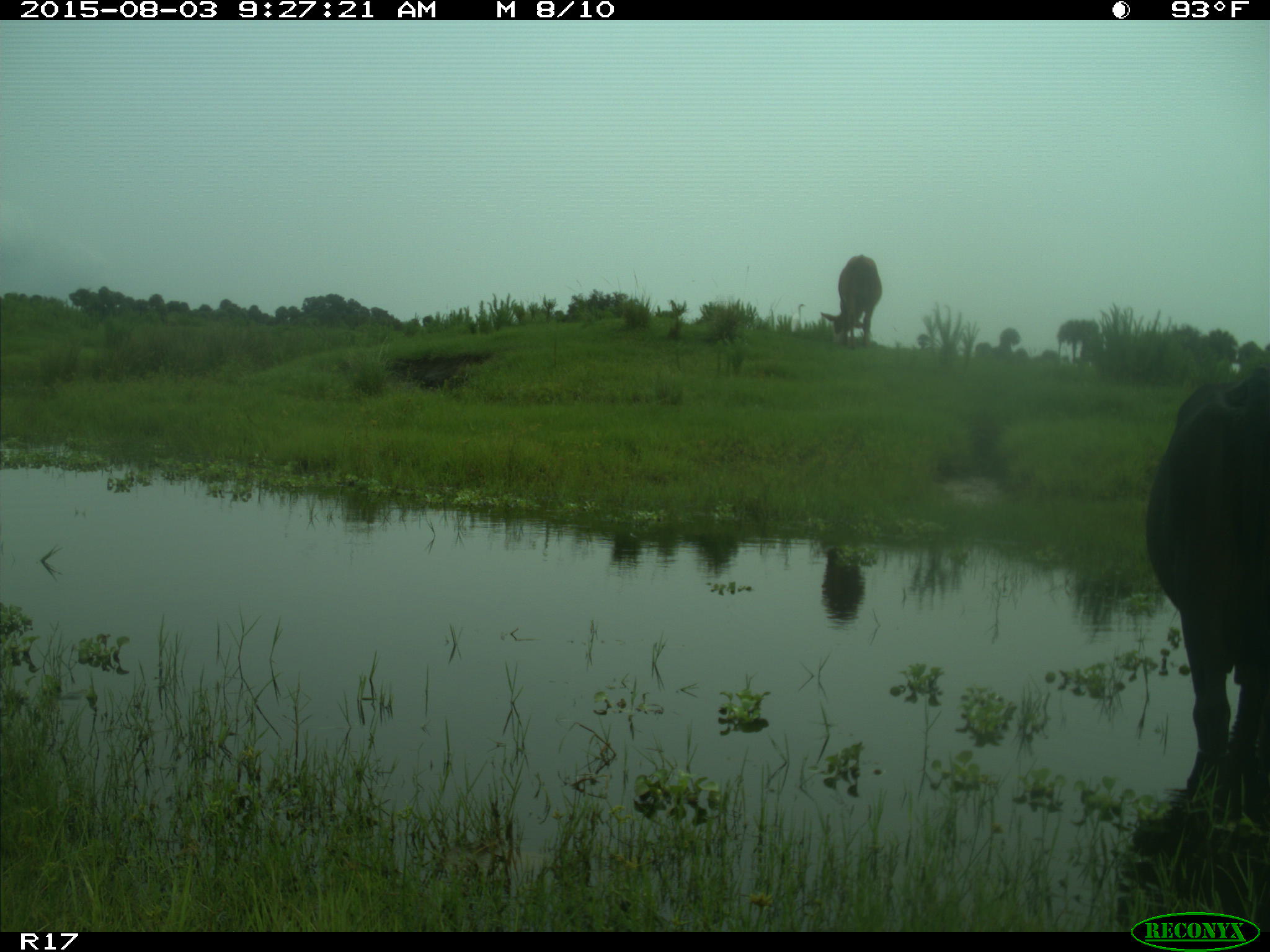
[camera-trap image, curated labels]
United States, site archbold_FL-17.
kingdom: Animalia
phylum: Chordata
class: Mammalia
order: Artiodactyla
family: Bovidae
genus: Bos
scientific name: Bos taurus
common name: domestic cow